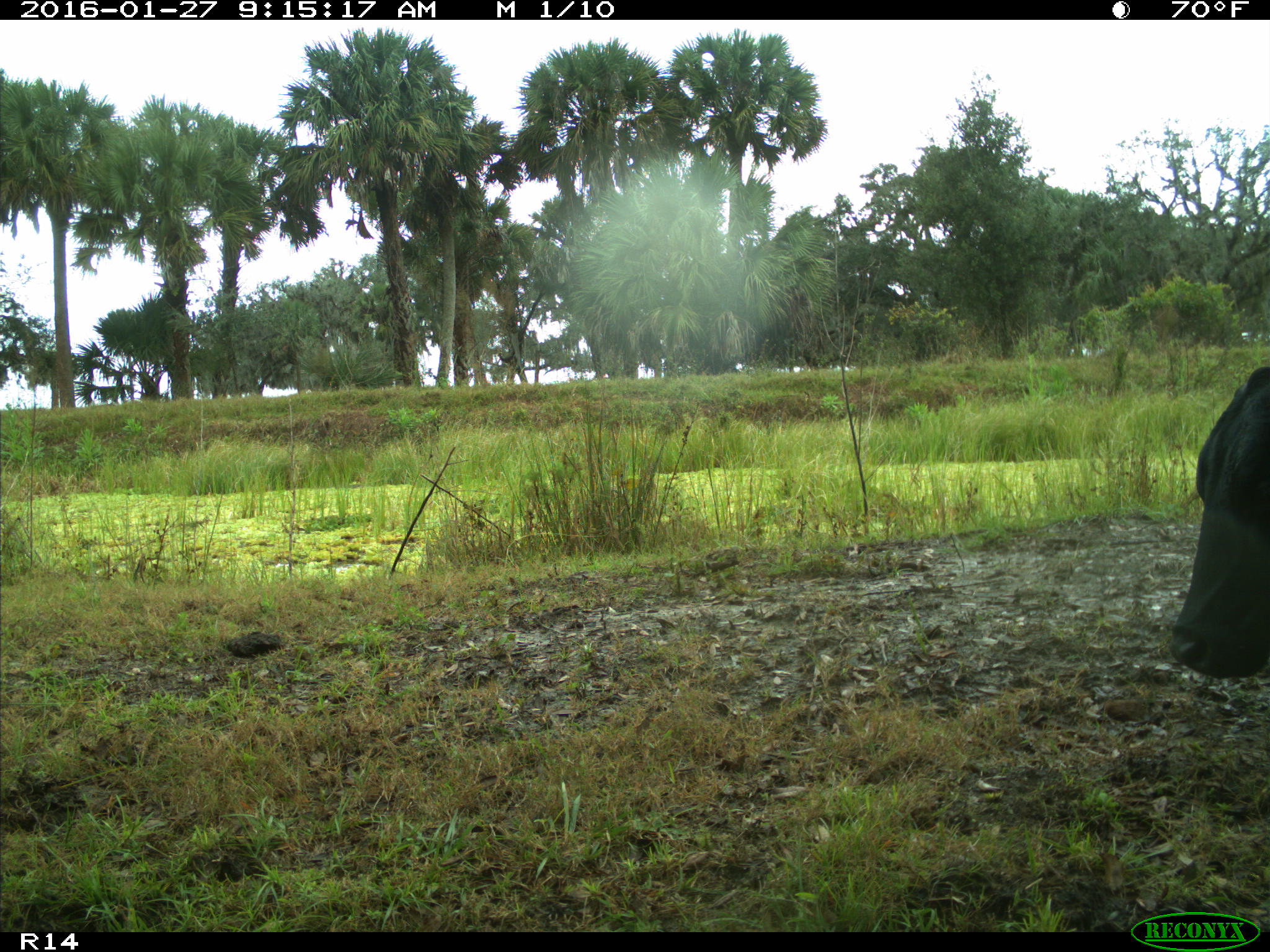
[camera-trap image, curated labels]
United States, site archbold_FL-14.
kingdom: Animalia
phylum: Chordata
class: Mammalia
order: Artiodactyla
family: Bovidae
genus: Bos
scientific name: Bos taurus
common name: domestic cow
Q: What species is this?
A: Bos taurus (domestic cow).